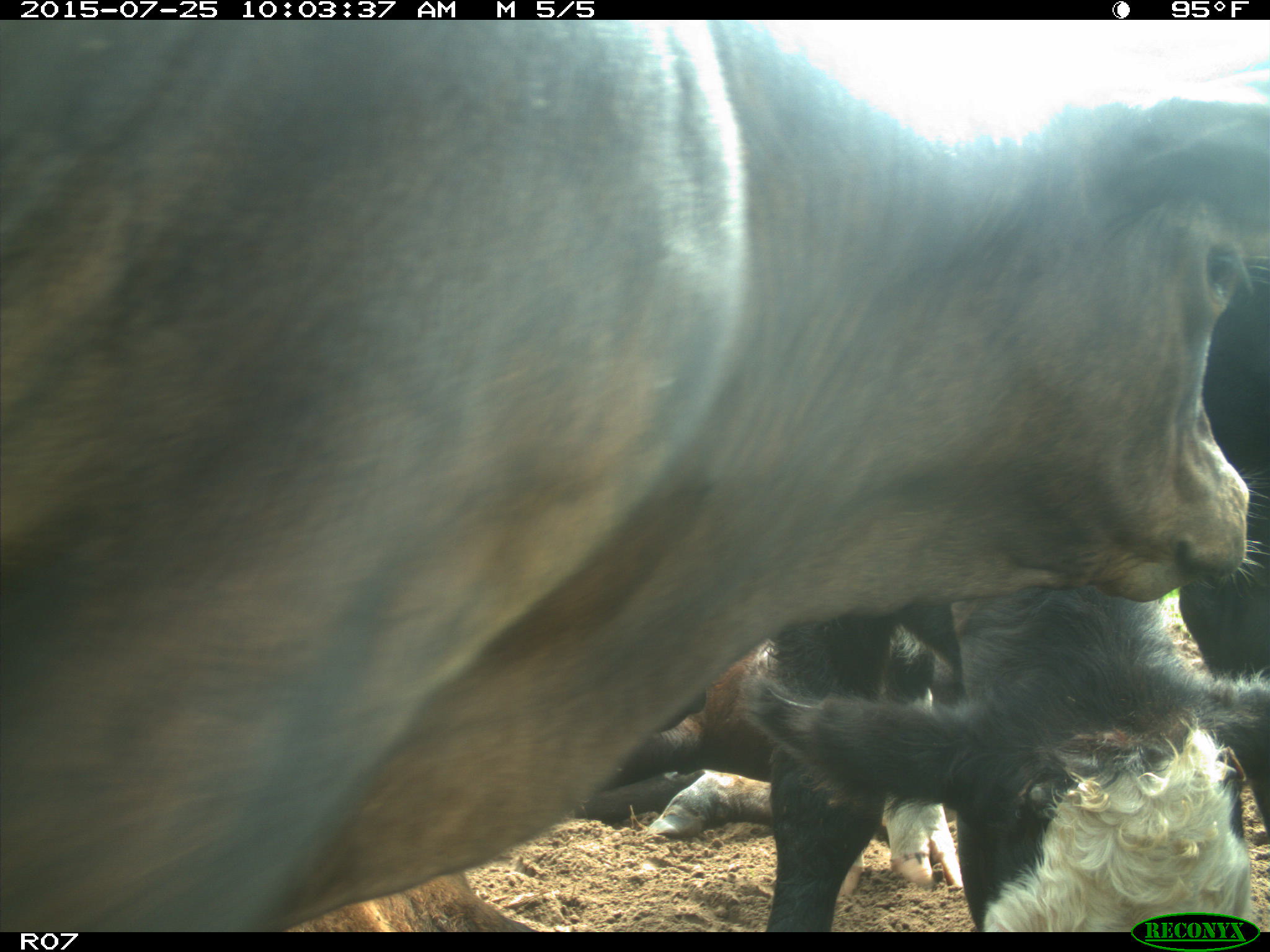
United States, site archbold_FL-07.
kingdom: Animalia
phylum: Chordata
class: Mammalia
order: Artiodactyla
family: Bovidae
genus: Bos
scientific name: Bos taurus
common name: domestic cow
Bos taurus (domestic cow).